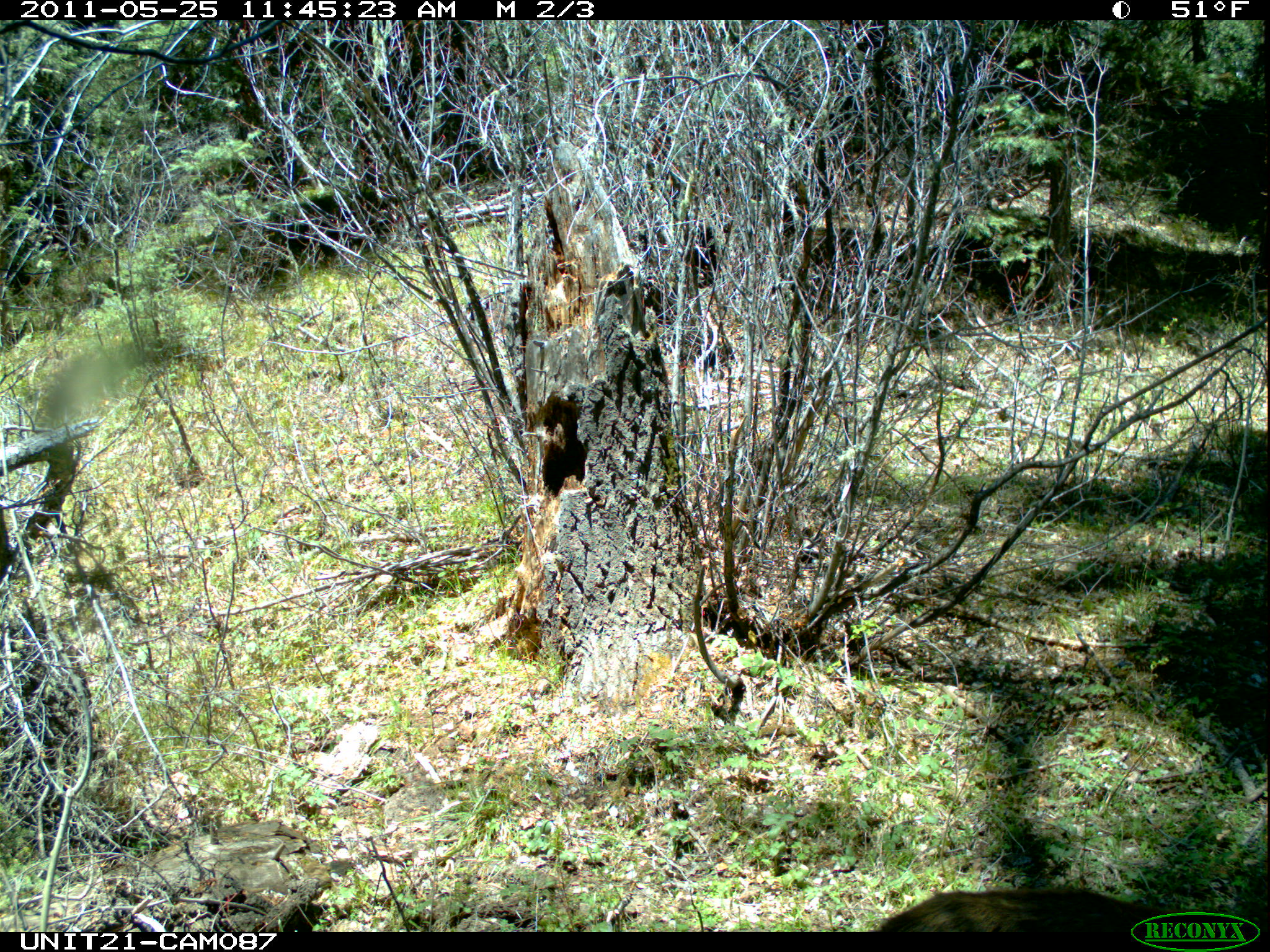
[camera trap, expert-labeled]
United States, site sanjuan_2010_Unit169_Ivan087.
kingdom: Animalia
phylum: Chordata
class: Mammalia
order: Artiodactyla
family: Cervidae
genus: Odocoileus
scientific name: Odocoileus hemionus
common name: mule deer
Odocoileus hemionus (mule deer).